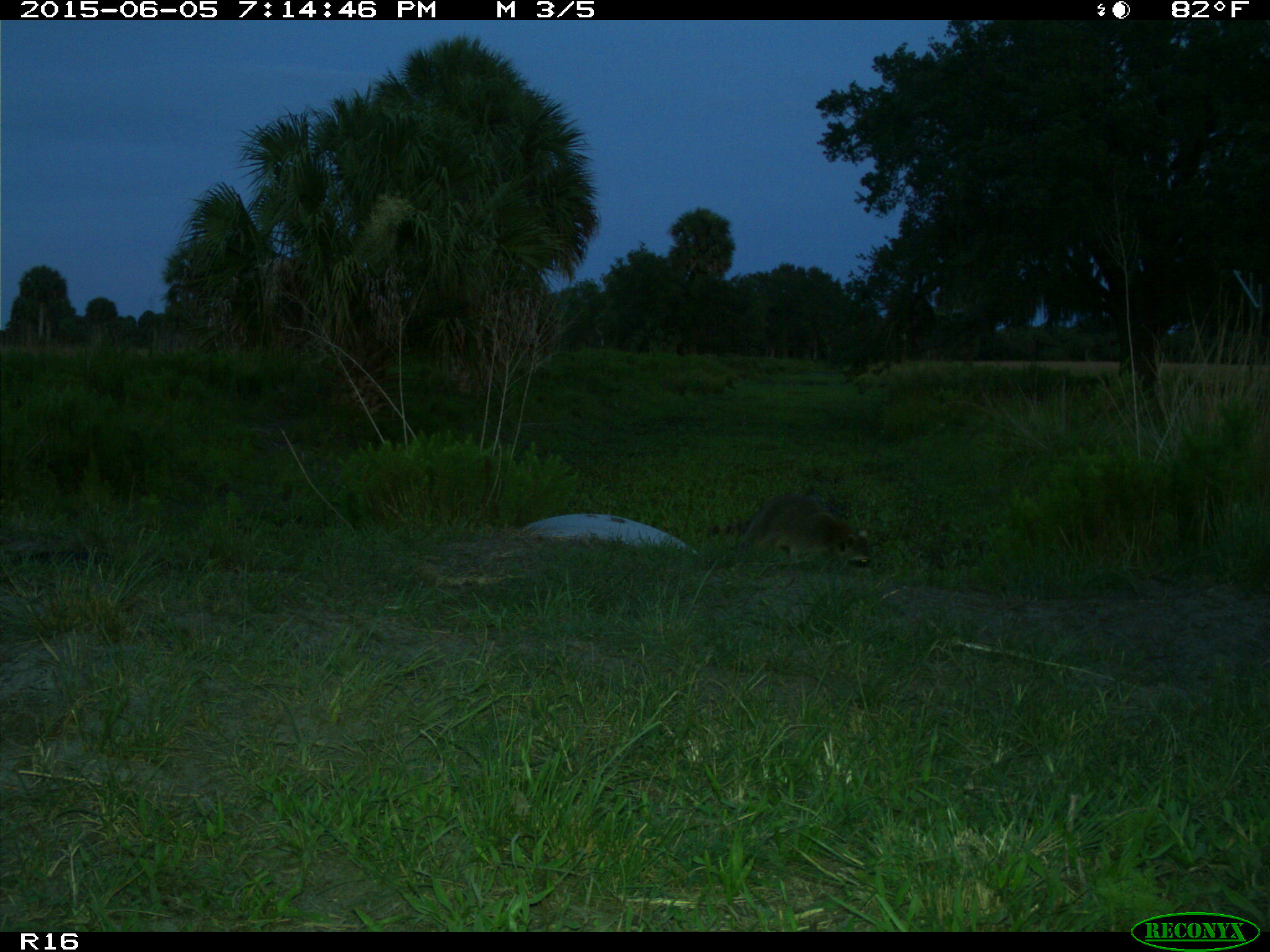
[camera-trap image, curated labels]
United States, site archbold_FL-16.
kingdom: Animalia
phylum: Chordata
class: Mammalia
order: Carnivora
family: Procyonidae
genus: Procyon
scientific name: Procyon lotor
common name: common raccoon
Procyon lotor (common raccoon).